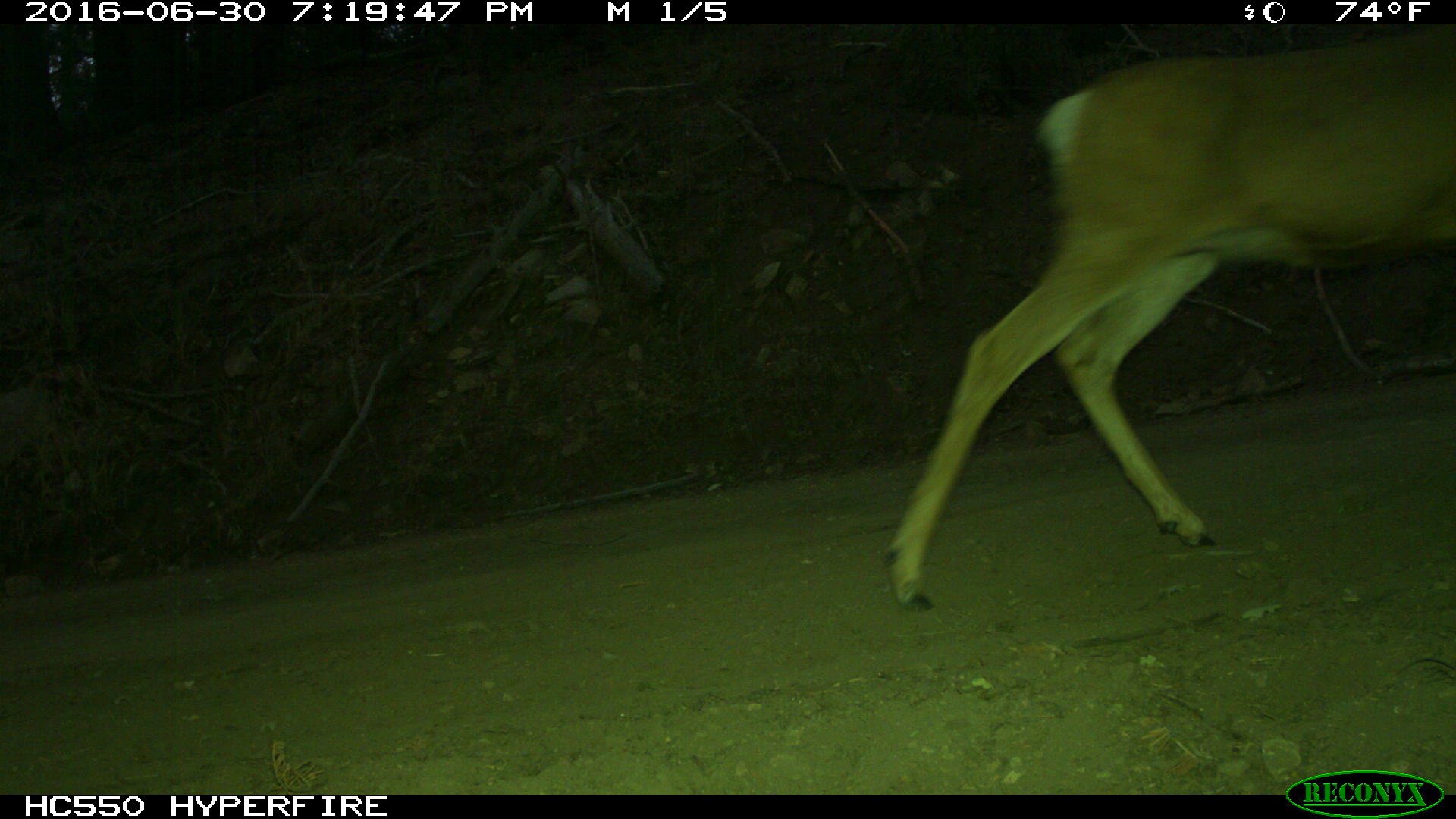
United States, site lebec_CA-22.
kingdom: Animalia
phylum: Chordata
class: Mammalia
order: Artiodactyla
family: Cervidae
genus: Odocoileus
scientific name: Odocoileus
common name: deer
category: unidentified deer